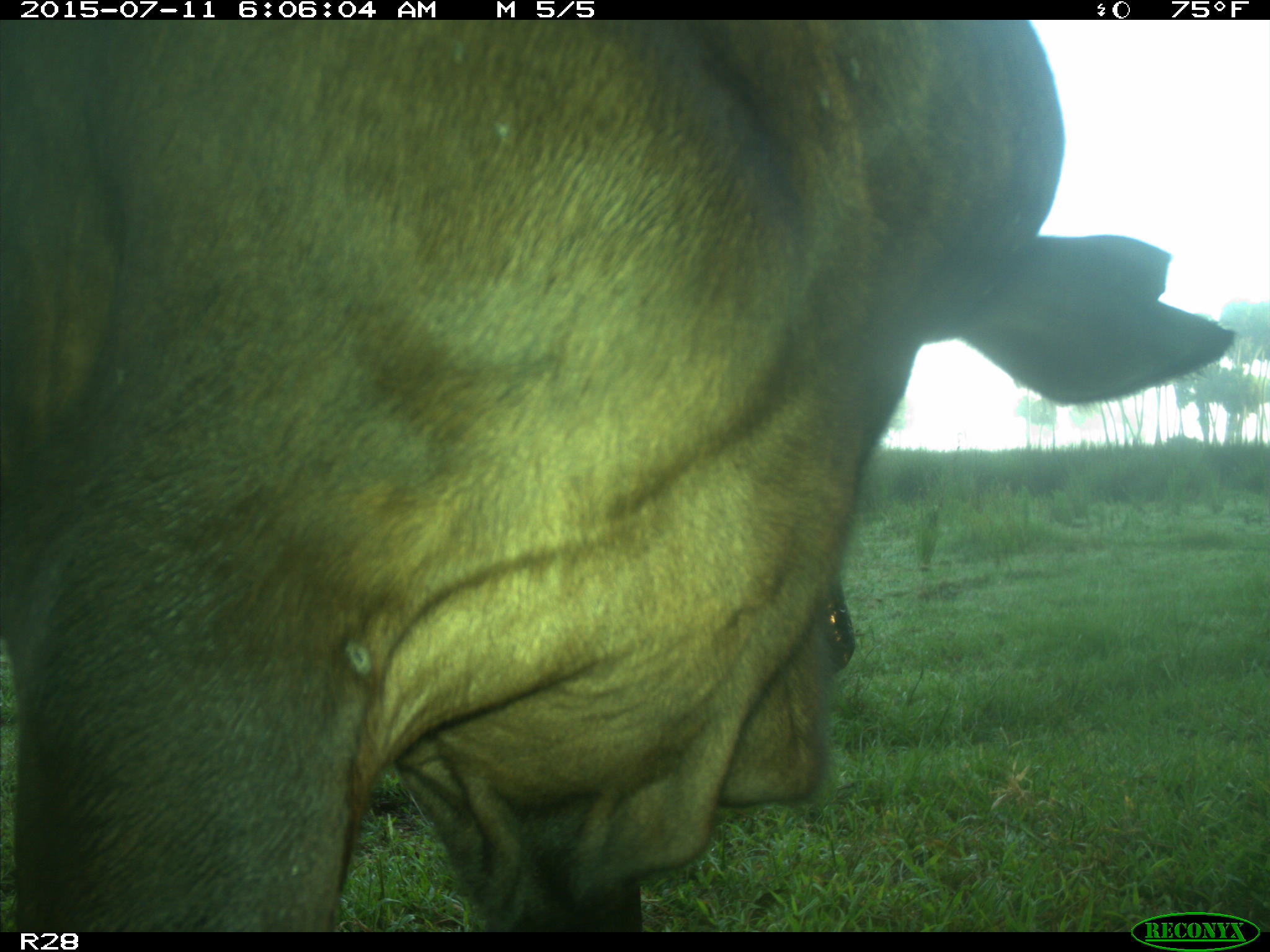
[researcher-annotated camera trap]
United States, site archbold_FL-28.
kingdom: Animalia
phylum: Chordata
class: Mammalia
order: Artiodactyla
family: Bovidae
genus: Bos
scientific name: Bos taurus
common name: domestic cow